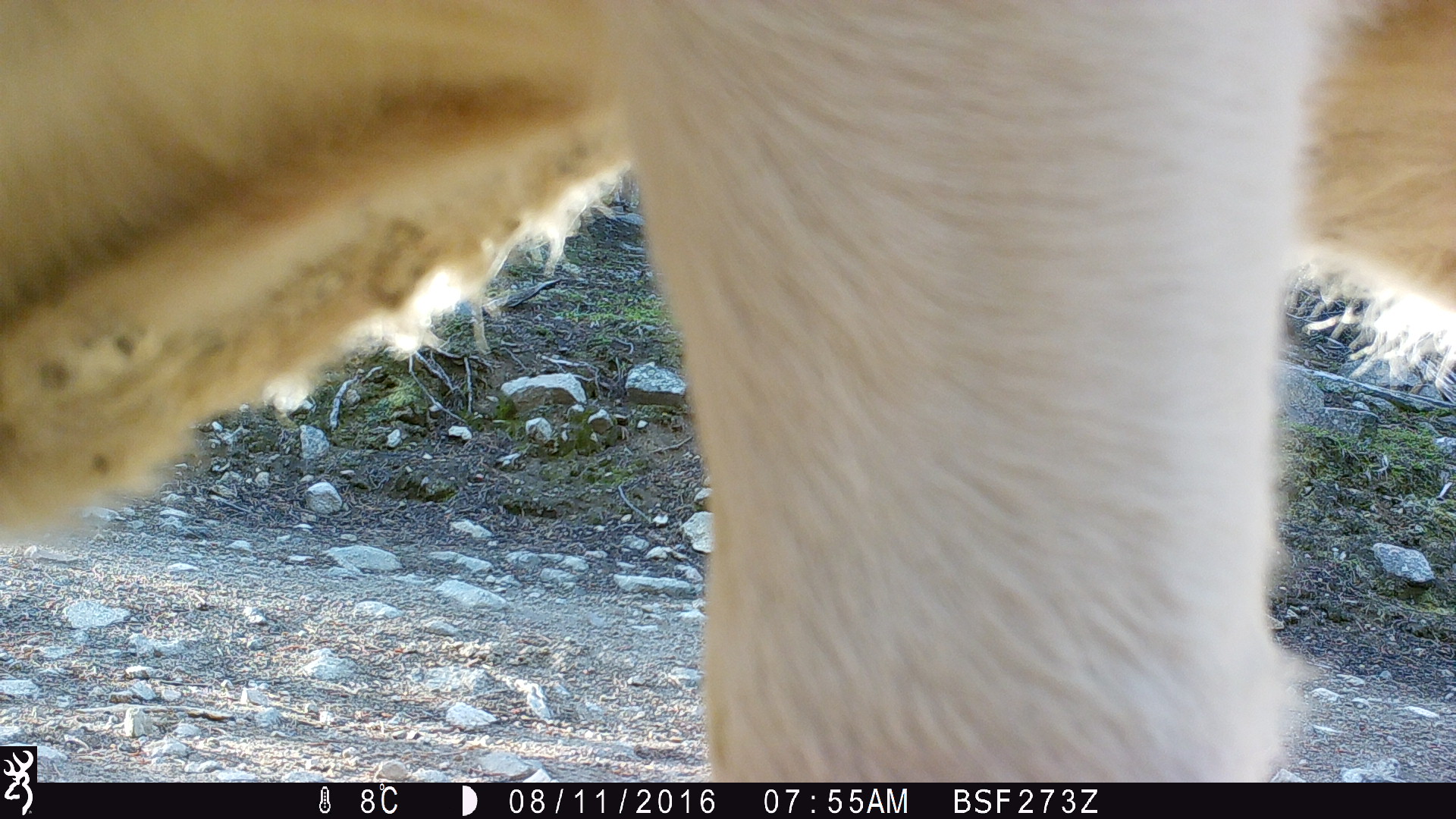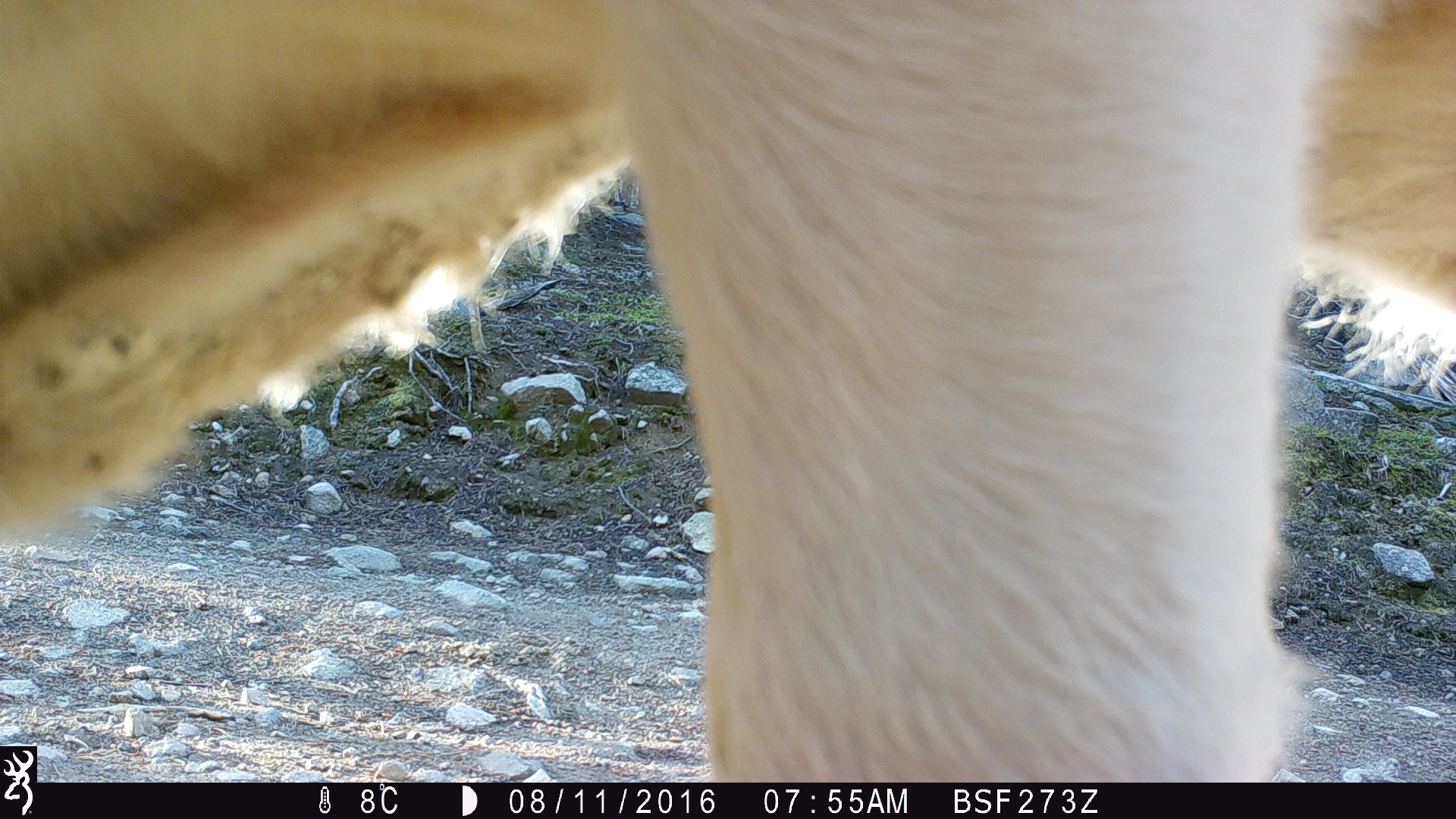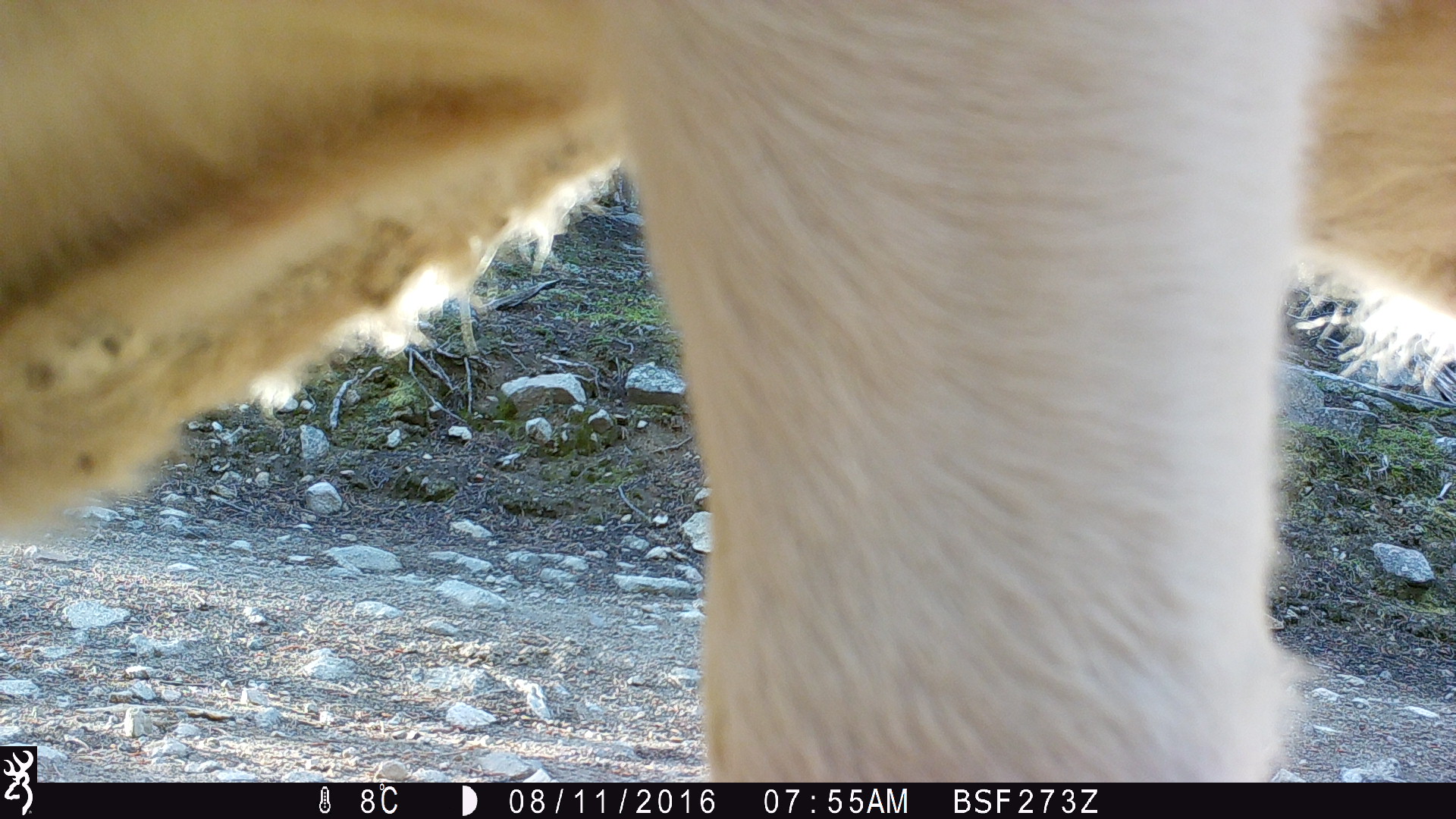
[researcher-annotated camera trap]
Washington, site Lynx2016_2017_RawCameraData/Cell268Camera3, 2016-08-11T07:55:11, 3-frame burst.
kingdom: Animalia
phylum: Chordata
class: Mammalia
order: Artiodactyla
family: Bovidae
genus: Bos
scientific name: Bos taurus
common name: domestic cattle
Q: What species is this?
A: Domestic cattle (Bos taurus).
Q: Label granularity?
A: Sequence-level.